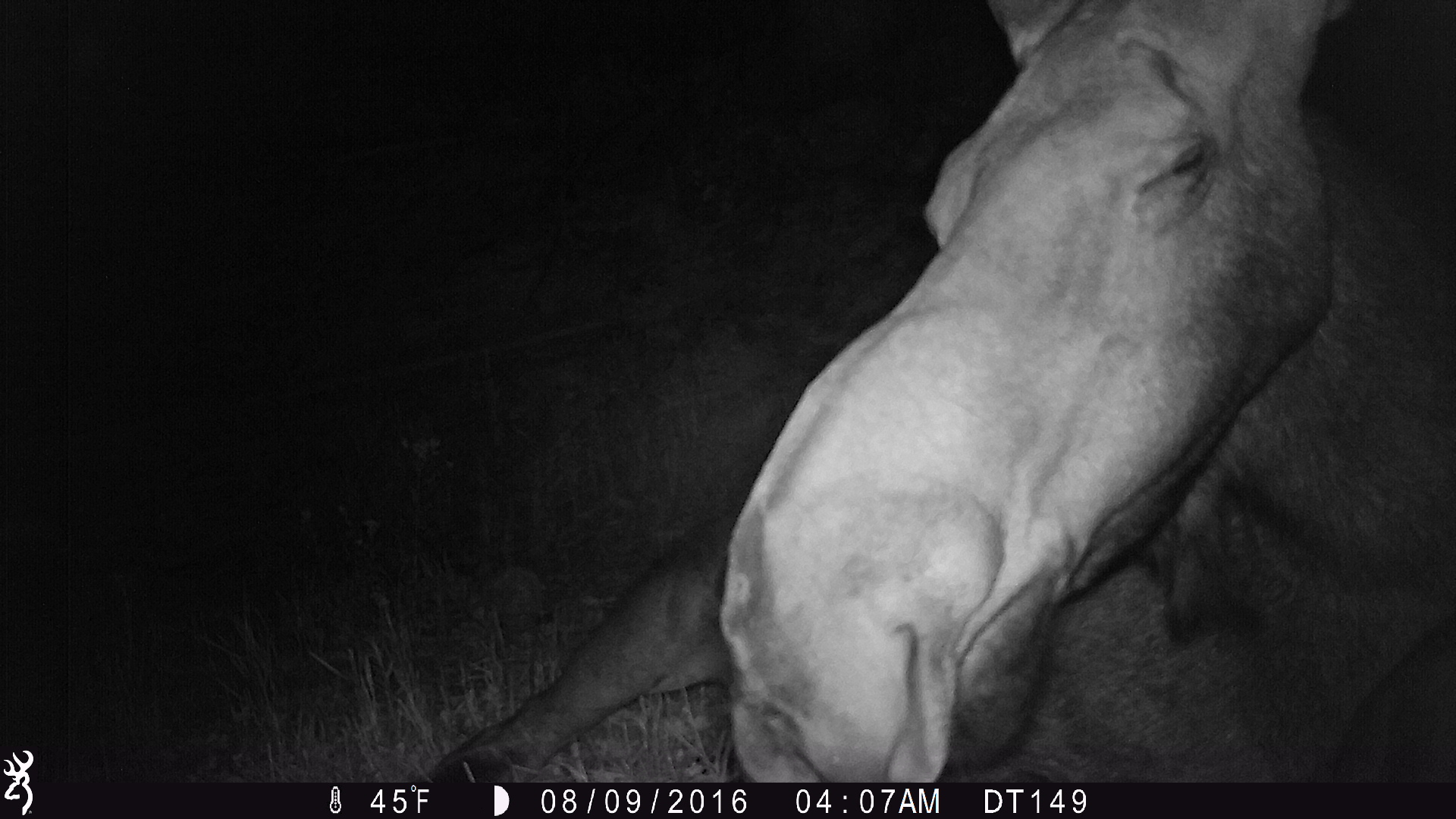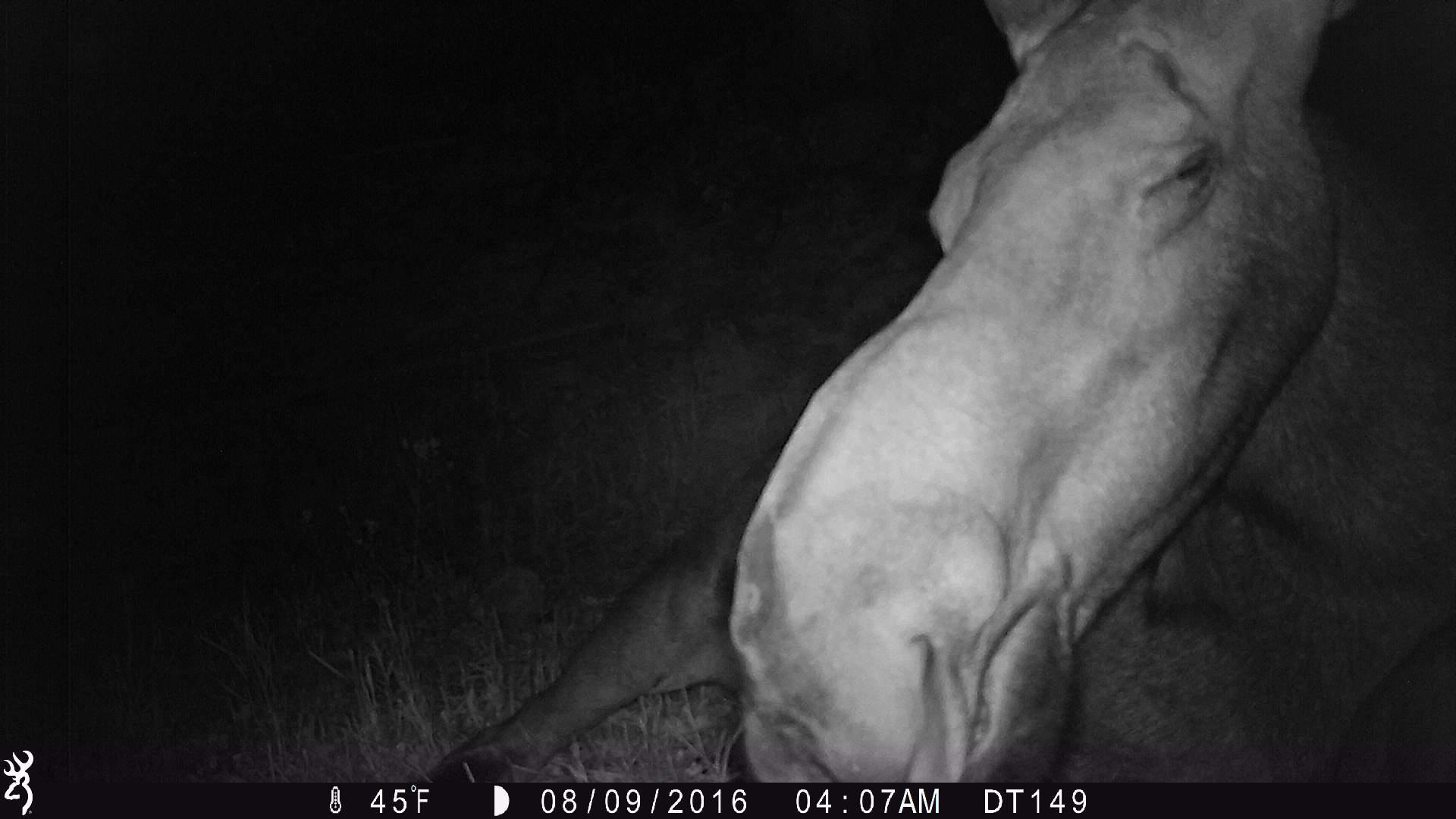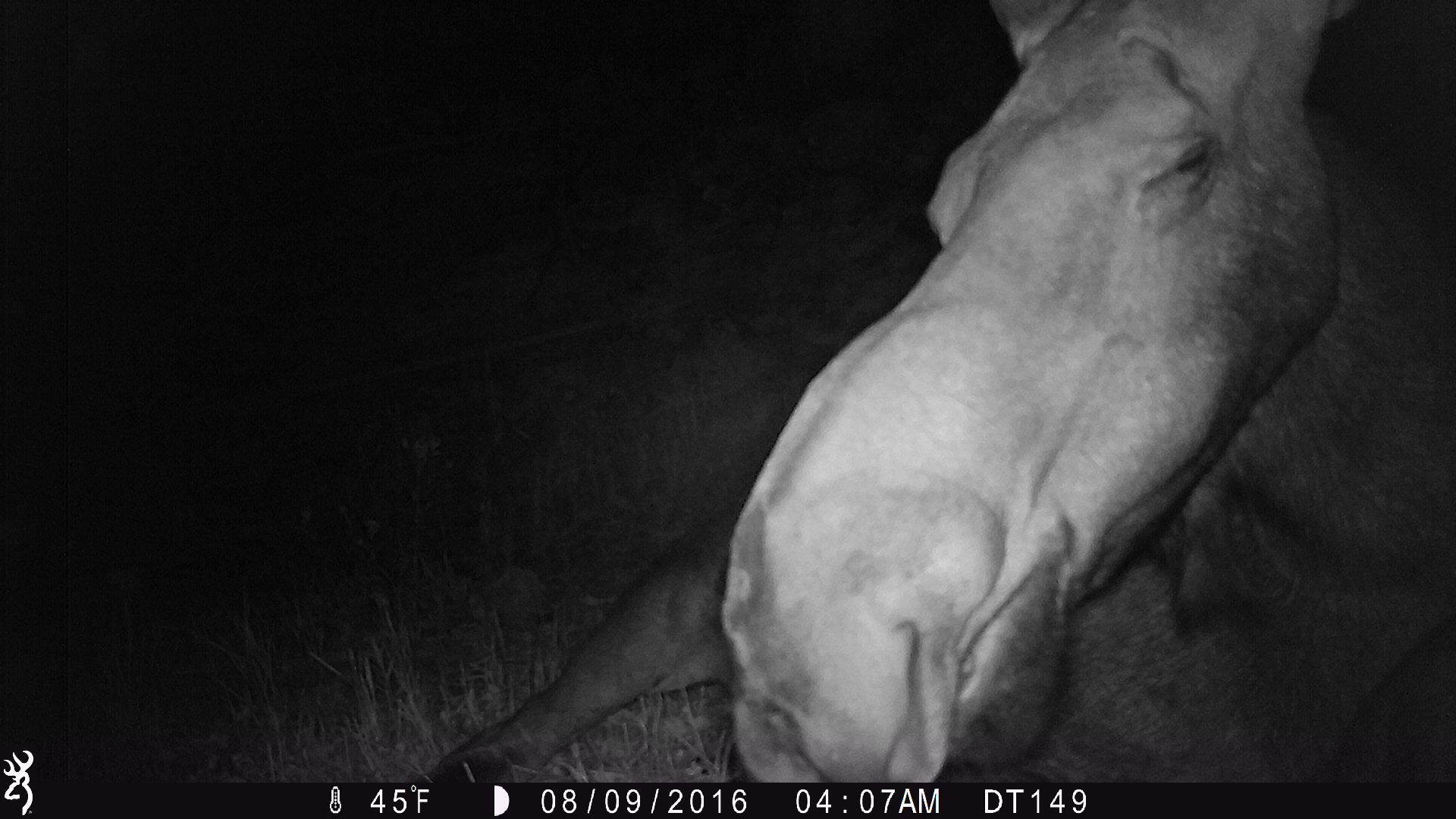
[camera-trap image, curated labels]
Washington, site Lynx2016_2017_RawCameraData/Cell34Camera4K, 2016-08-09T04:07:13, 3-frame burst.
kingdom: Animalia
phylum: Chordata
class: Mammalia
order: Artiodactyla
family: Cervidae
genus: Alces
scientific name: Alces alces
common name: moose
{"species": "Alces alces (moose)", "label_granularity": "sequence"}